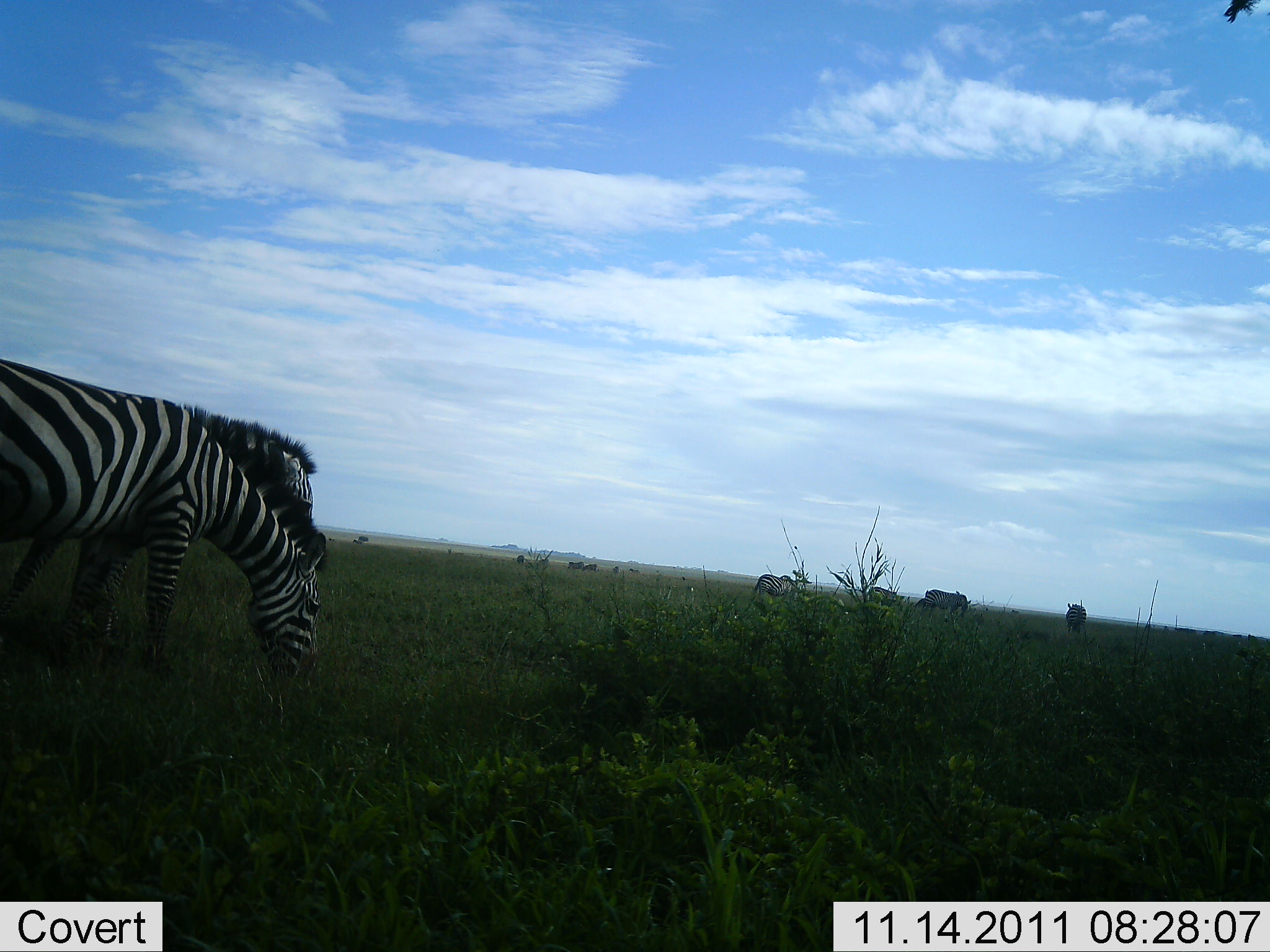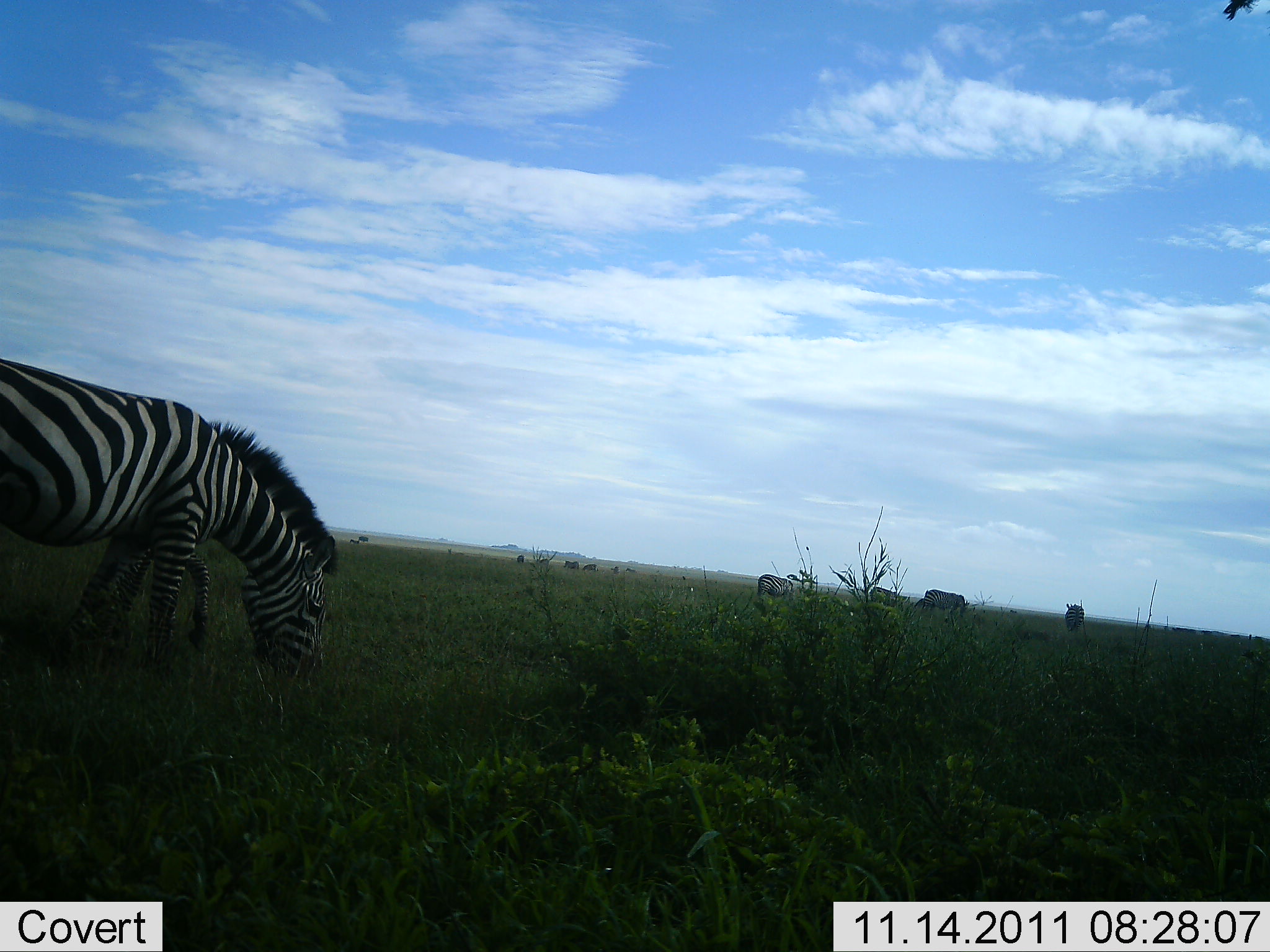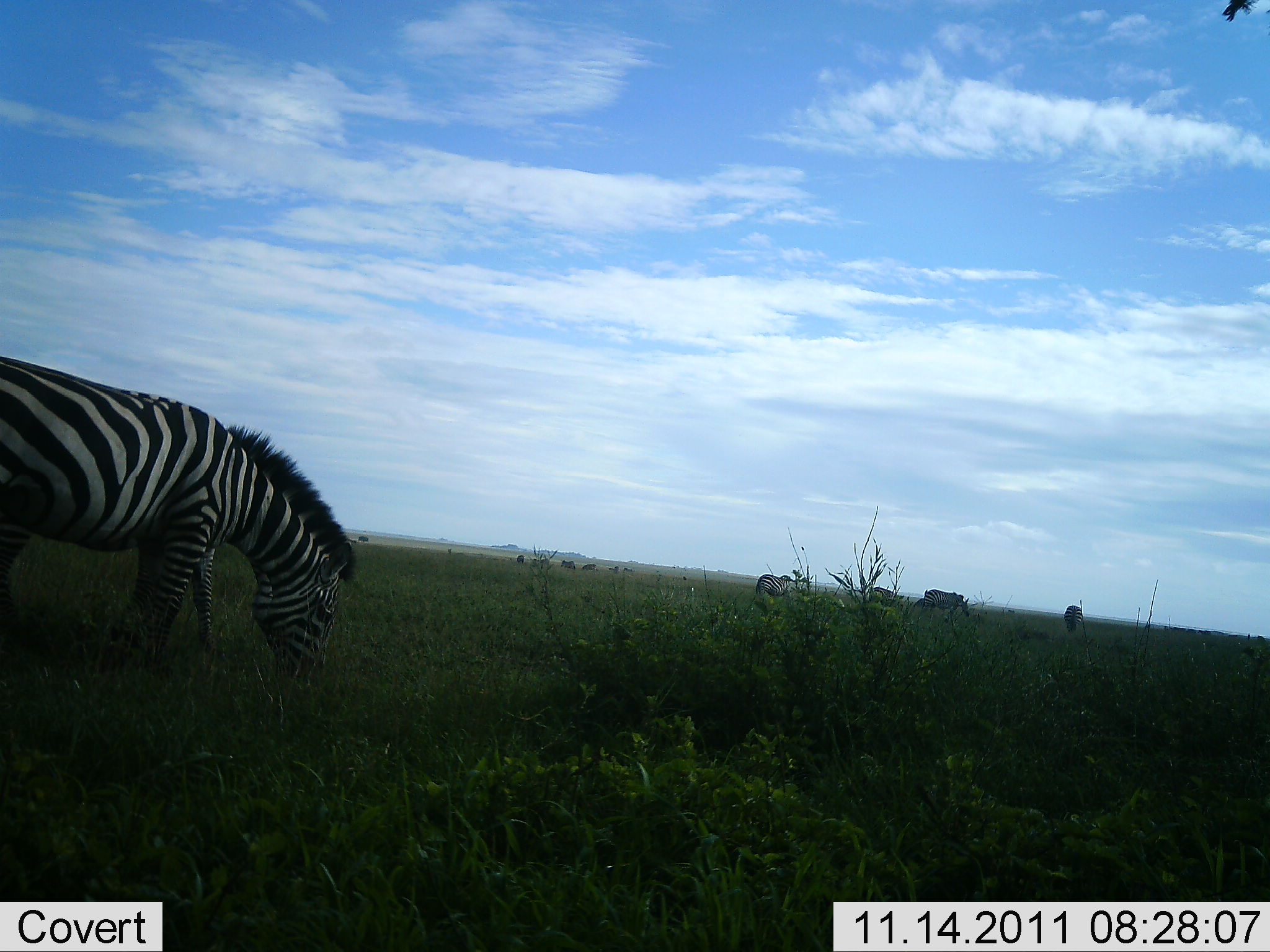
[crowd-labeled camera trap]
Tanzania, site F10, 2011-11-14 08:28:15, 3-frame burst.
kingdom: Animalia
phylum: Chordata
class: Mammalia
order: Perissodactyla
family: Equidae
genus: Equus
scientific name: Equus quagga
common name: plains zebra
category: zebra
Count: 6.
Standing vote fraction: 38%.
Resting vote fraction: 6%.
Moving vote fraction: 19%.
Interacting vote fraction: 0%.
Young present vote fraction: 0%.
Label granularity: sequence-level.